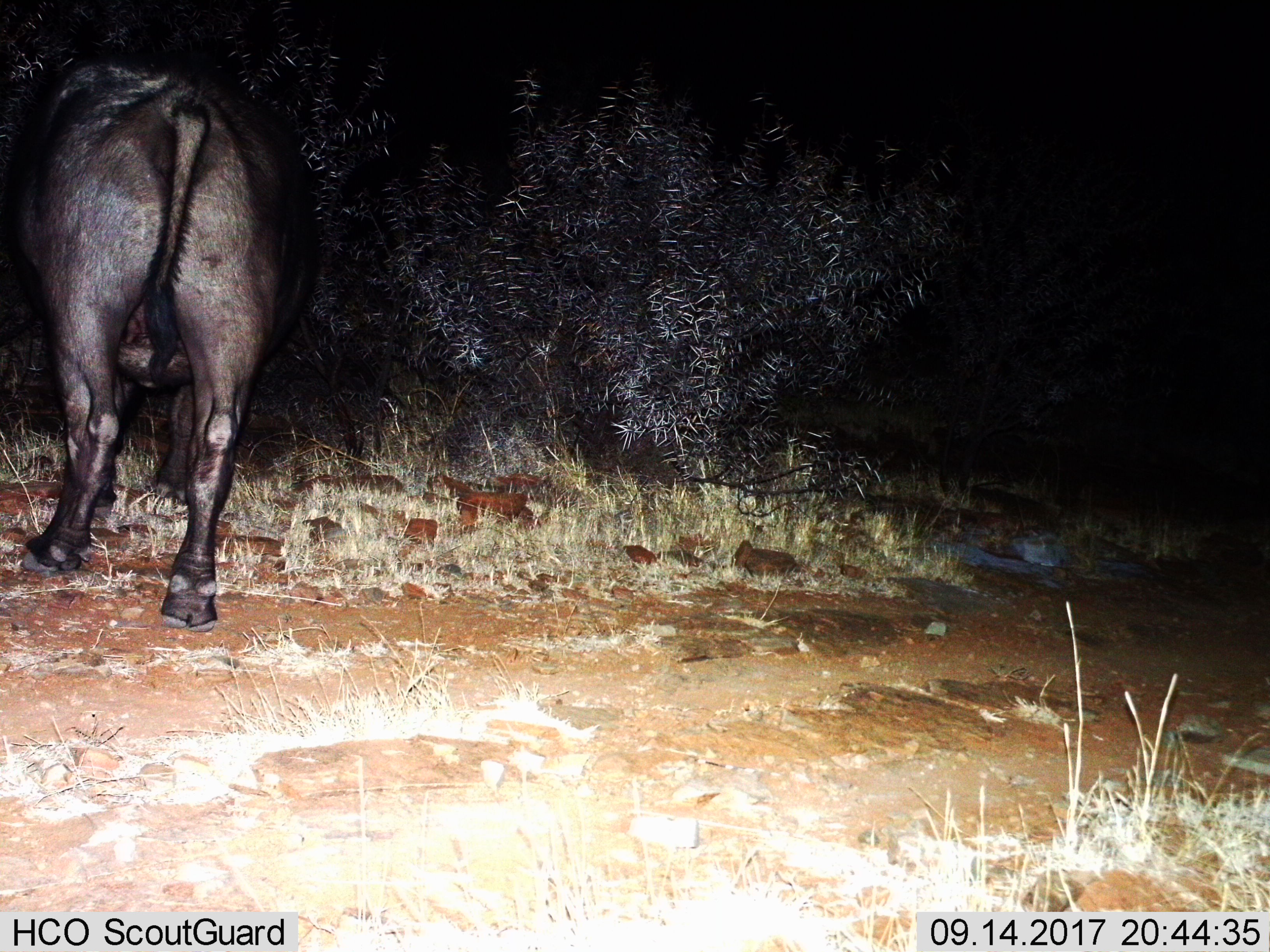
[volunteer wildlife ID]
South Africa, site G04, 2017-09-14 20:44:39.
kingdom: Animalia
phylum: Chordata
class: Mammalia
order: Artiodactyla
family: Bovidae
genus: Syncerus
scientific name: Syncerus caffer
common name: cape buffalo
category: buffalo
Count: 1.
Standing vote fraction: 43%.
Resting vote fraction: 0%.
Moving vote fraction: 57%.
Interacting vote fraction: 0%.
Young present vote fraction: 0%.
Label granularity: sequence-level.